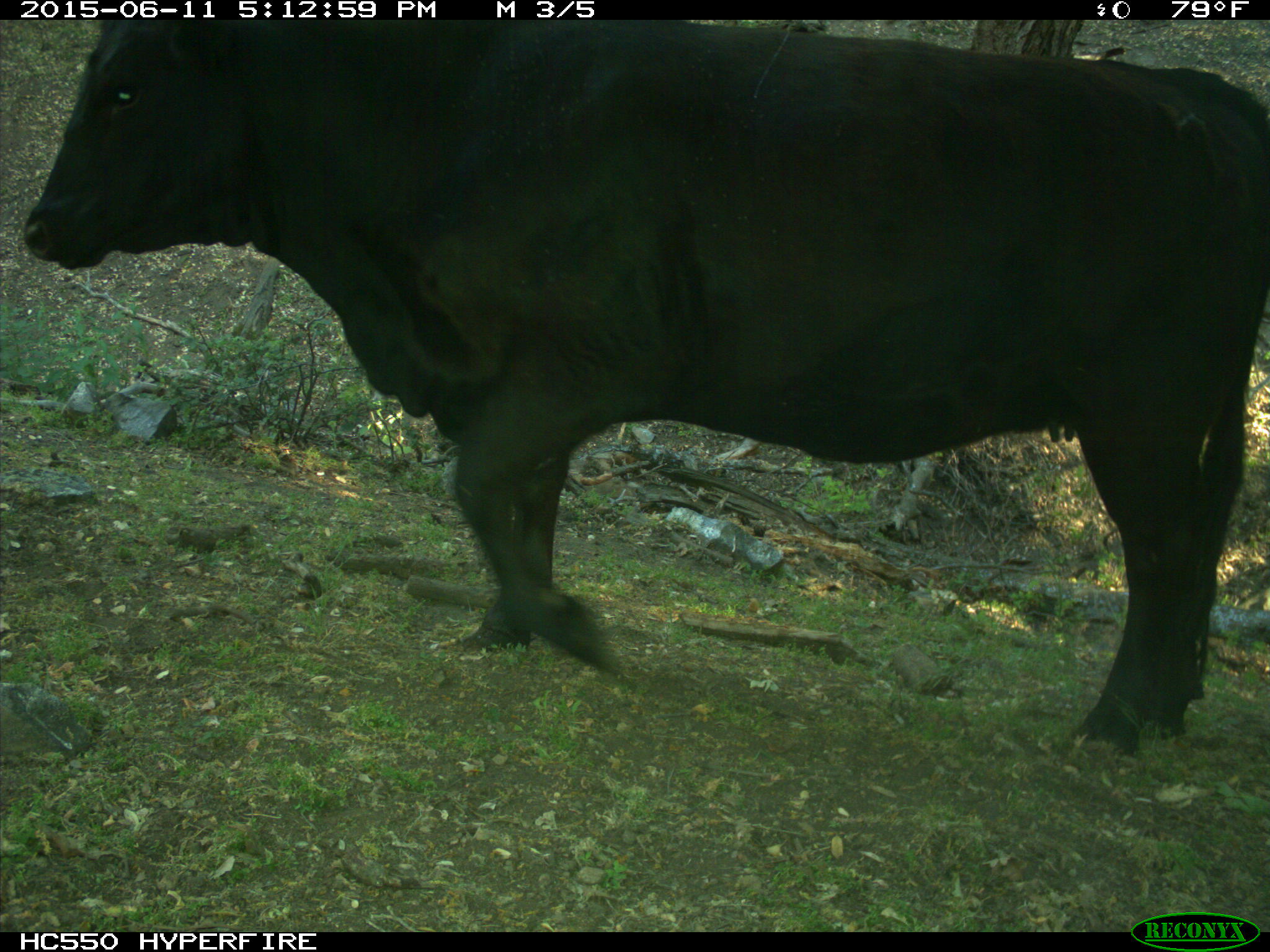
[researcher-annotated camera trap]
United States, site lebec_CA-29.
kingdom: Animalia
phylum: Chordata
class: Mammalia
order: Artiodactyla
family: Bovidae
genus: Bos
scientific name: Bos taurus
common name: domestic cow